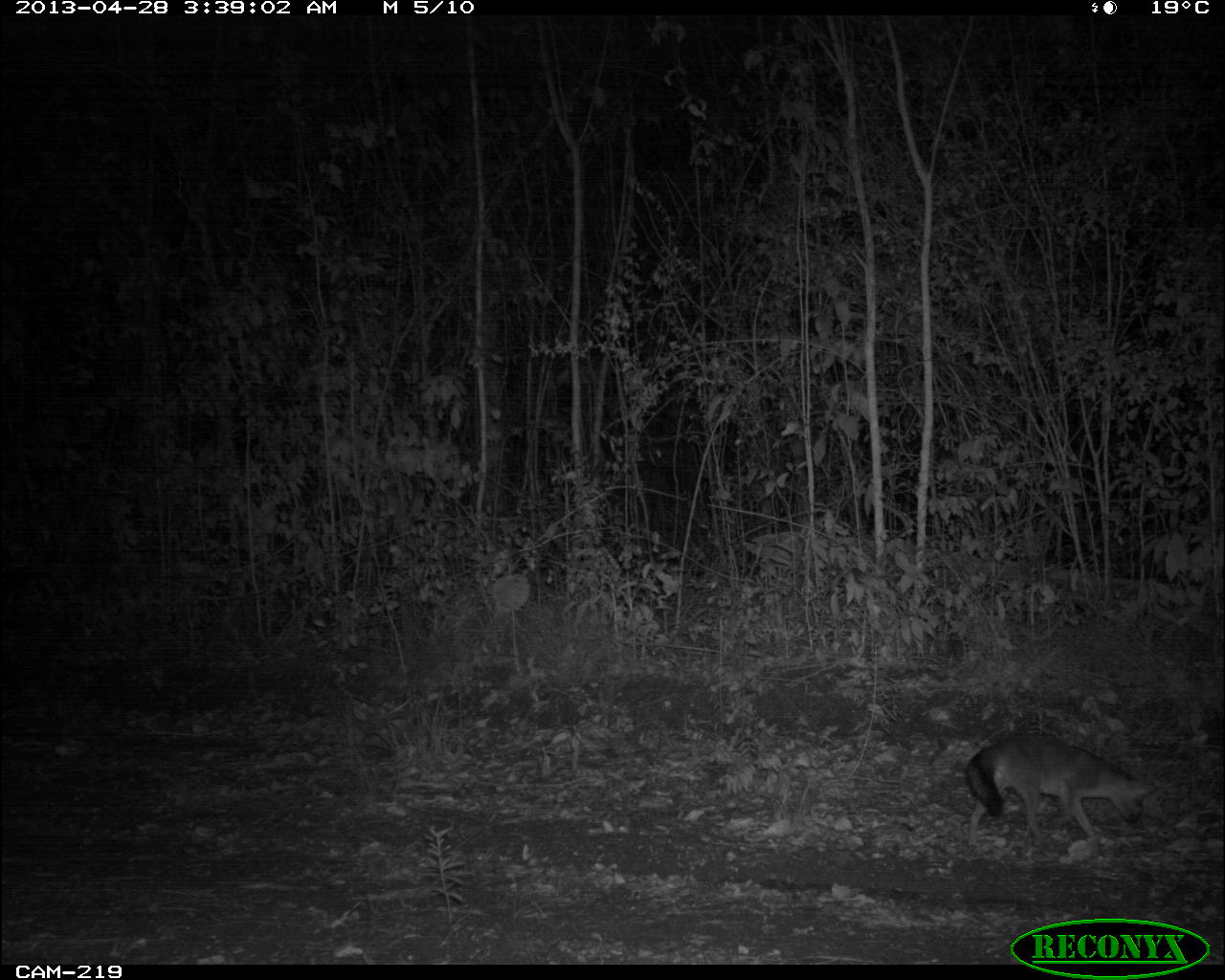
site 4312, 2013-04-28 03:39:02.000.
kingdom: Animalia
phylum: Chordata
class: Mammalia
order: Carnivora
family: Canidae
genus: Urocyon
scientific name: Urocyon cinereoargenteus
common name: gray fox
Urocyon cinereoargenteus (gray fox), count 1.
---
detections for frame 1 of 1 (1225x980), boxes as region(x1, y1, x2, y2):
urocyon cinereoargenteus: region(962, 730, 1161, 850)